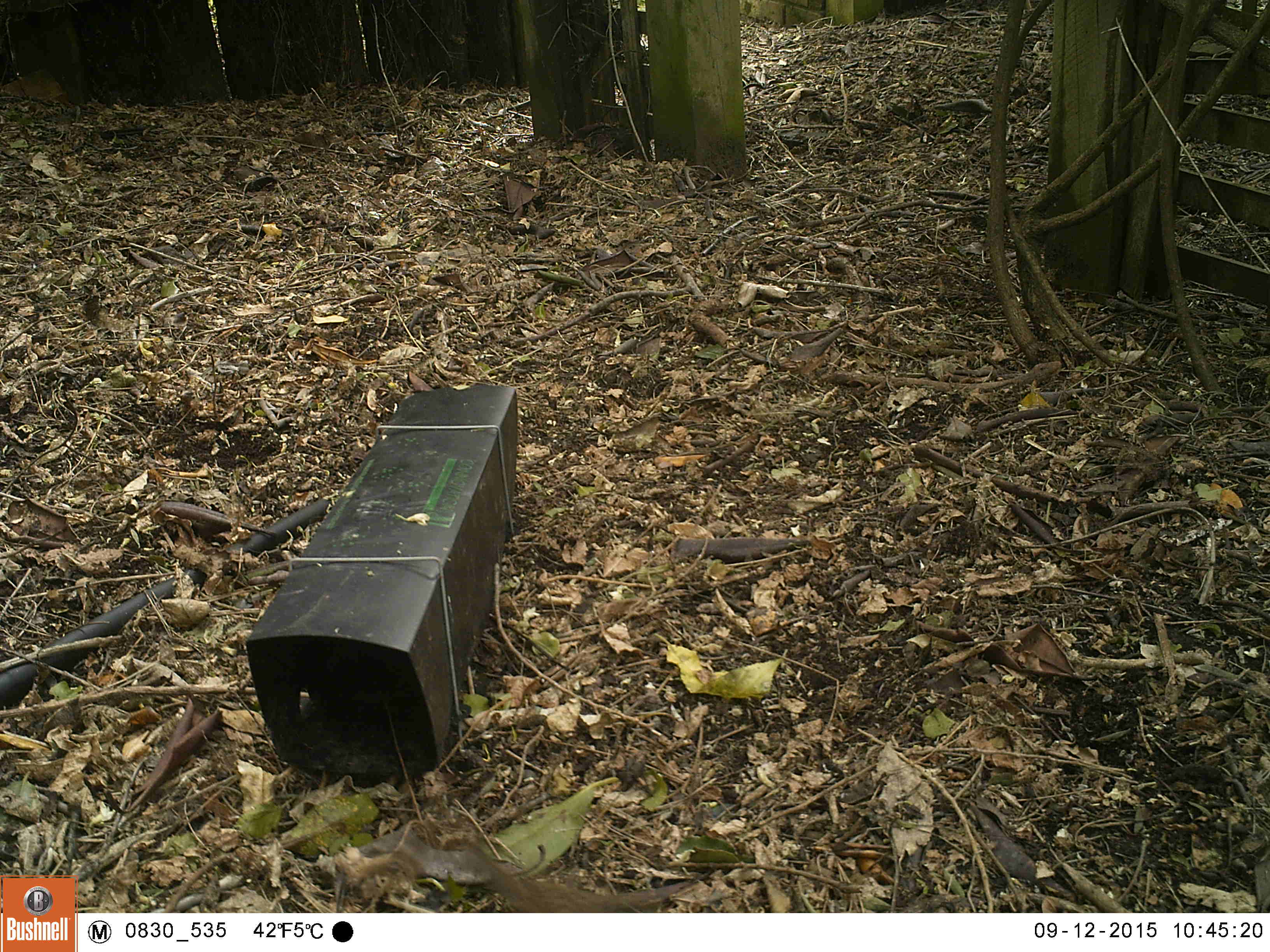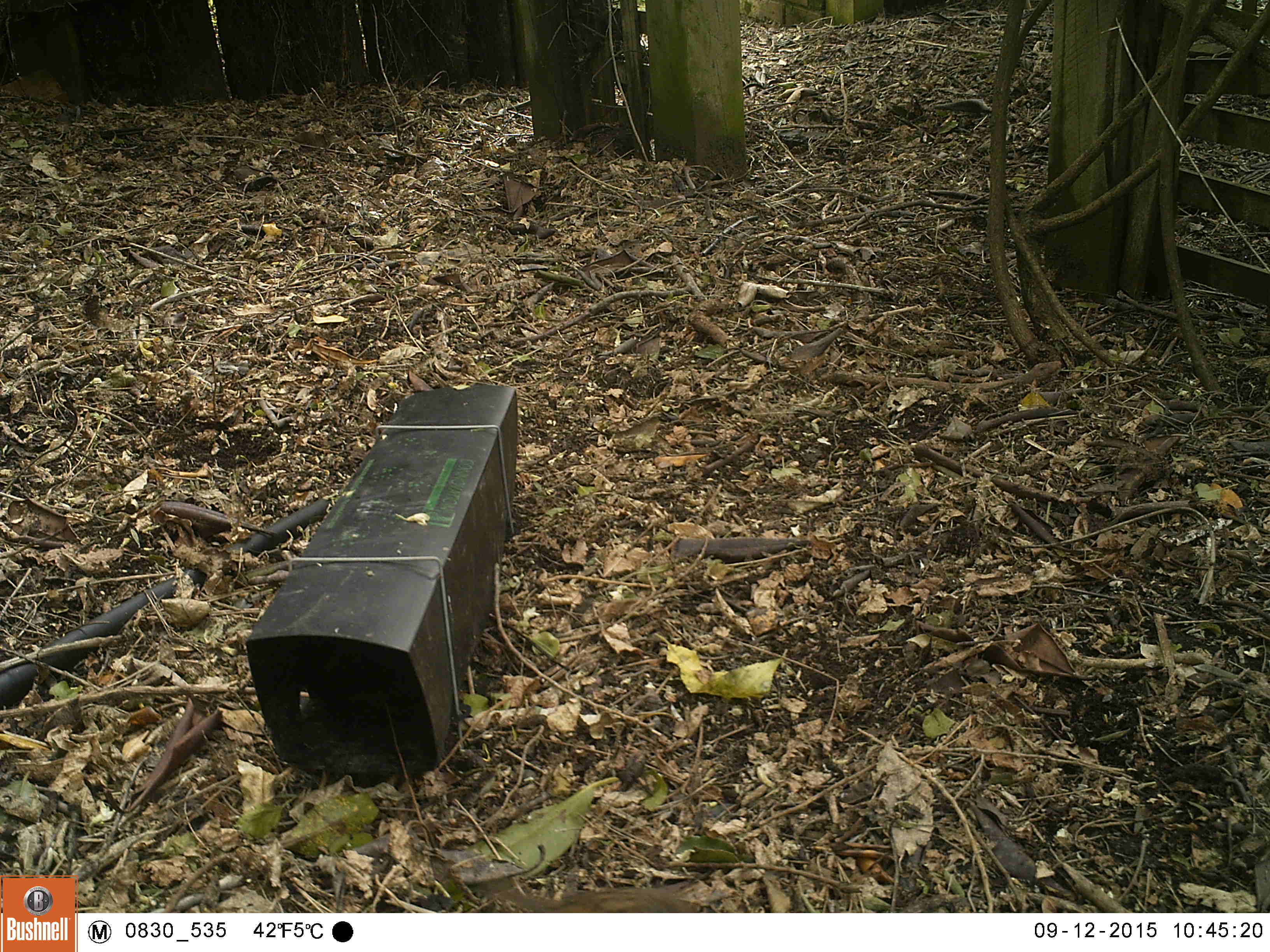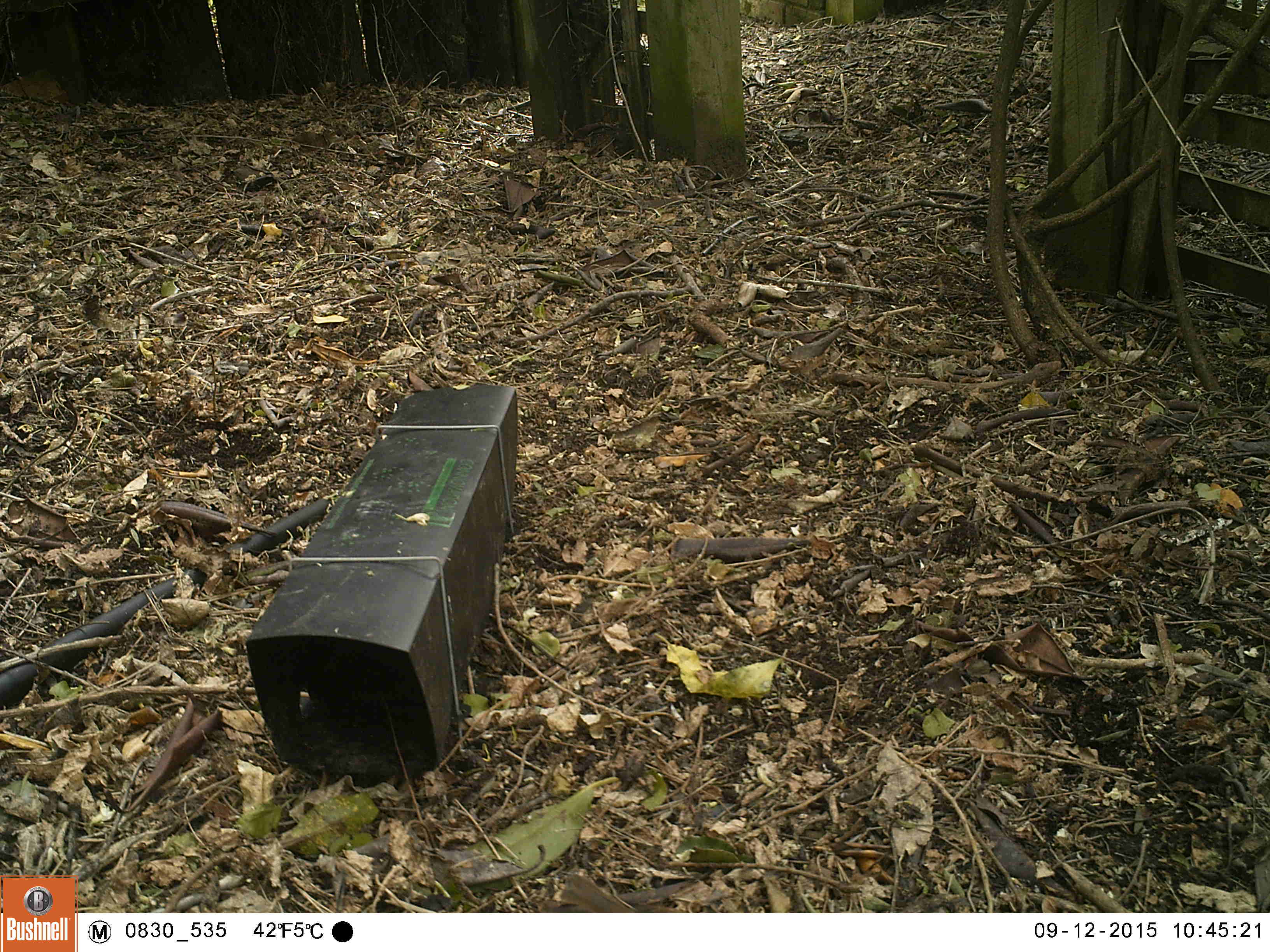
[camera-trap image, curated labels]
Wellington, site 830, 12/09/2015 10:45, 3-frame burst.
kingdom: Animalia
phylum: Chordata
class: Aves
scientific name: Aves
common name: bird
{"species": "bird (Aves)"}